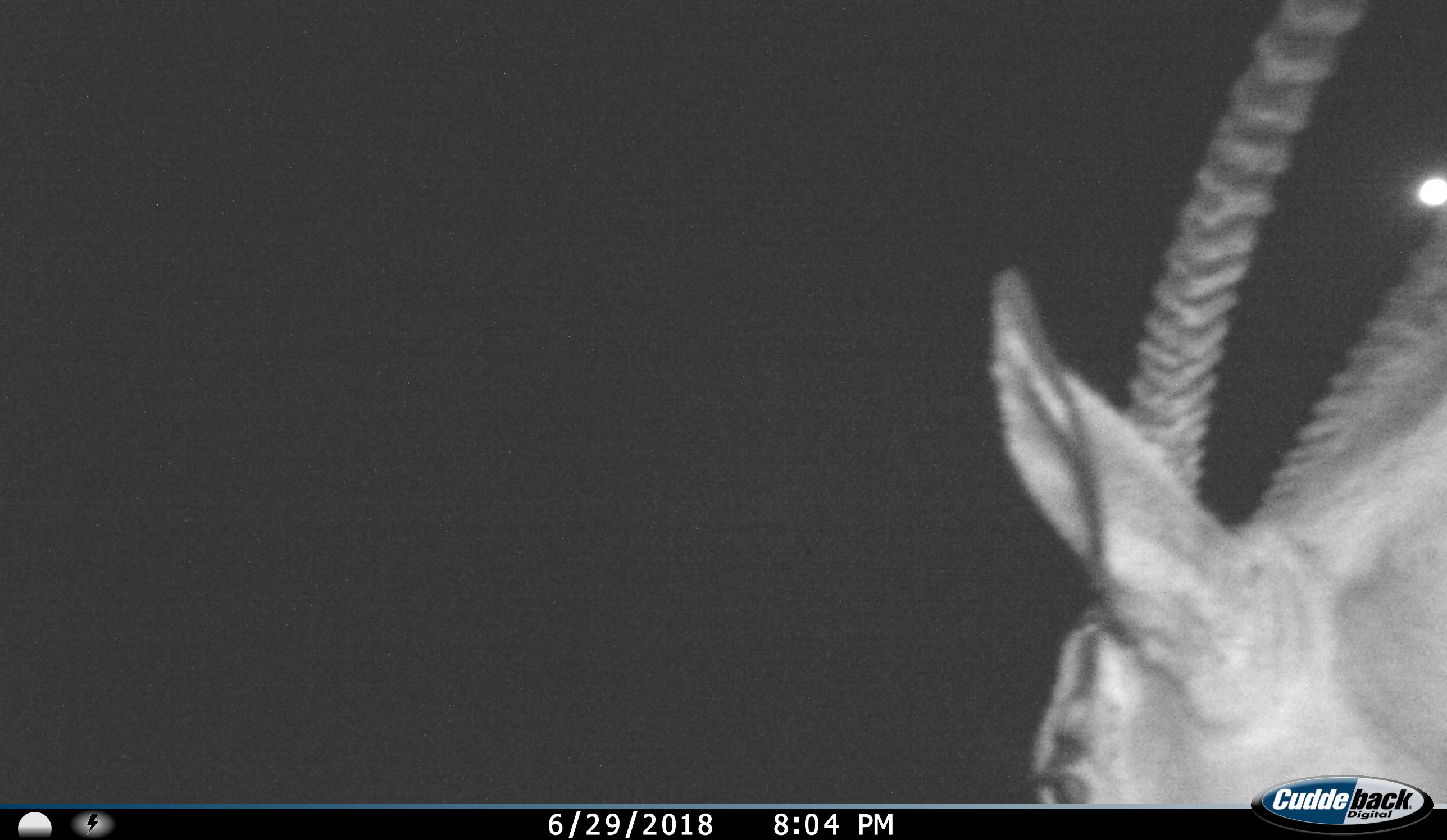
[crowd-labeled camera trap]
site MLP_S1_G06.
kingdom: Animalia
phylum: Chordata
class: Mammalia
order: Artiodactyla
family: Bovidae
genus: Oryx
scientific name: Oryx gazella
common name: gemsbok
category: oryx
Oryx (gemsbok) (Oryx gazella), count 1. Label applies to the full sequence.